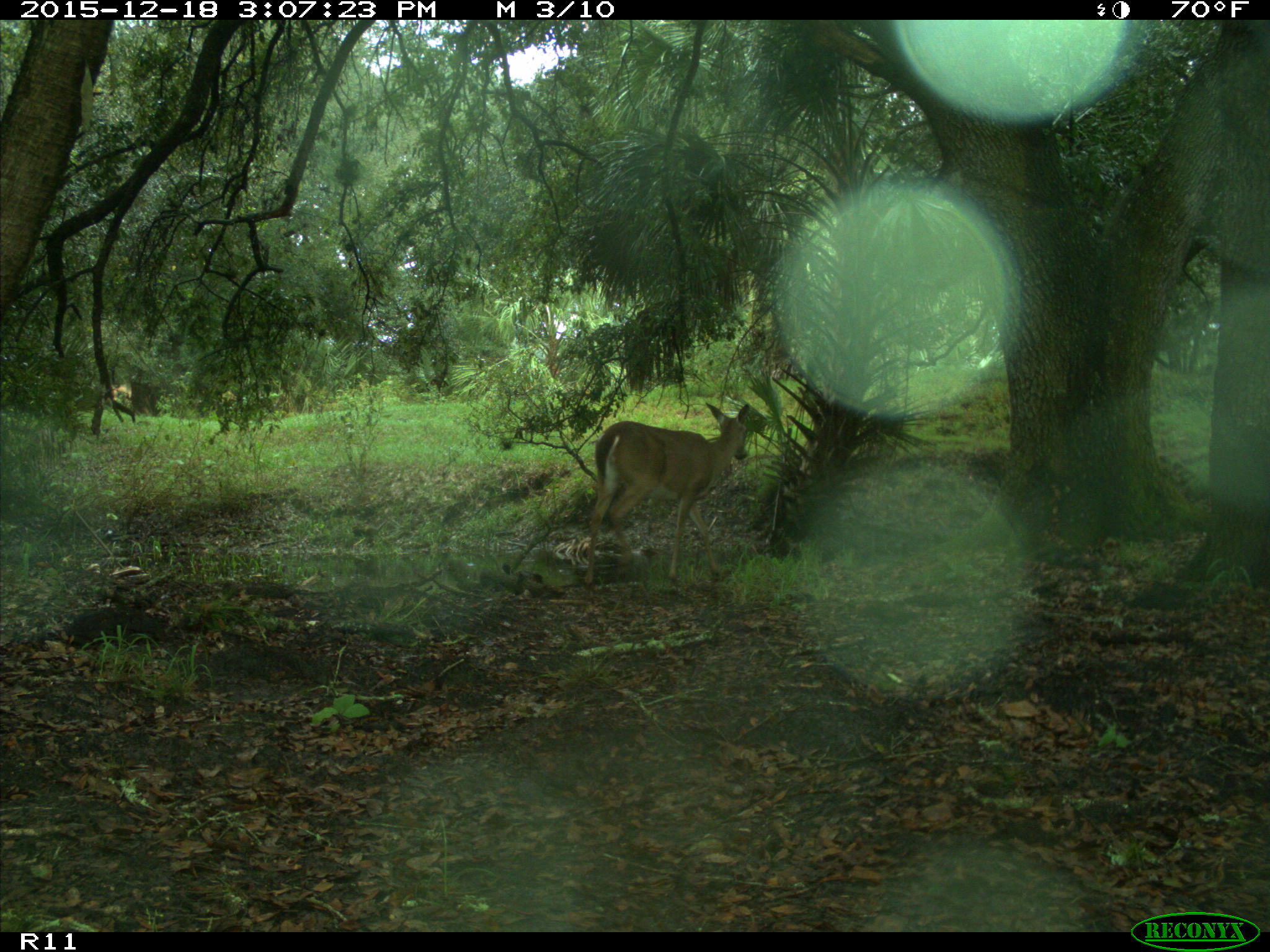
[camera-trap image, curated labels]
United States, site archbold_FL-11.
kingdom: Animalia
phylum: Chordata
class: Mammalia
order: Artiodactyla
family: Cervidae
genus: Odocoileus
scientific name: Odocoileus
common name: deer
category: unidentified deer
Unidentified deer (deer) (Odocoileus).